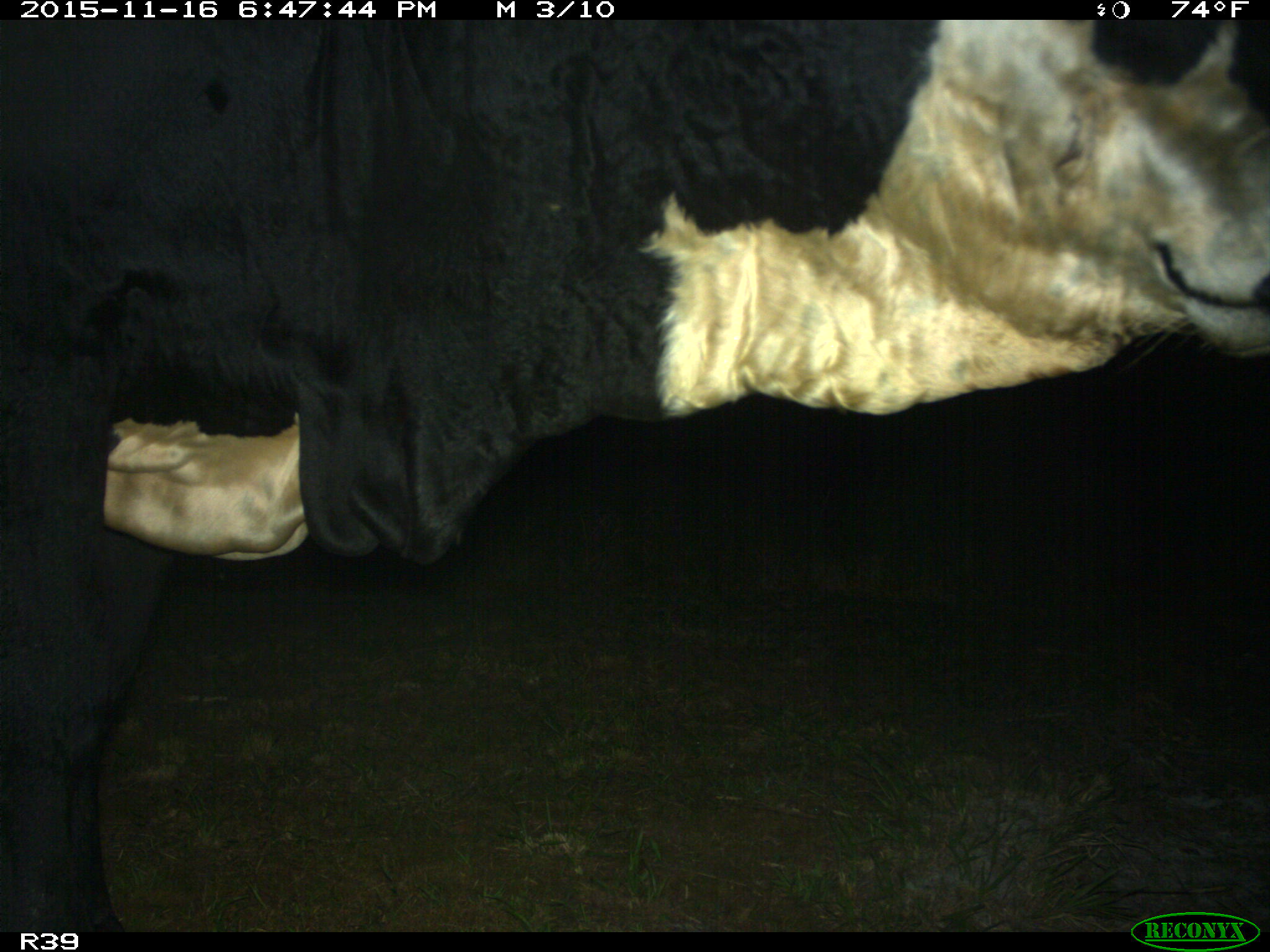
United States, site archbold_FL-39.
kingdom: Animalia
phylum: Chordata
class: Mammalia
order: Artiodactyla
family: Bovidae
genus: Bos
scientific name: Bos taurus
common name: domestic cow